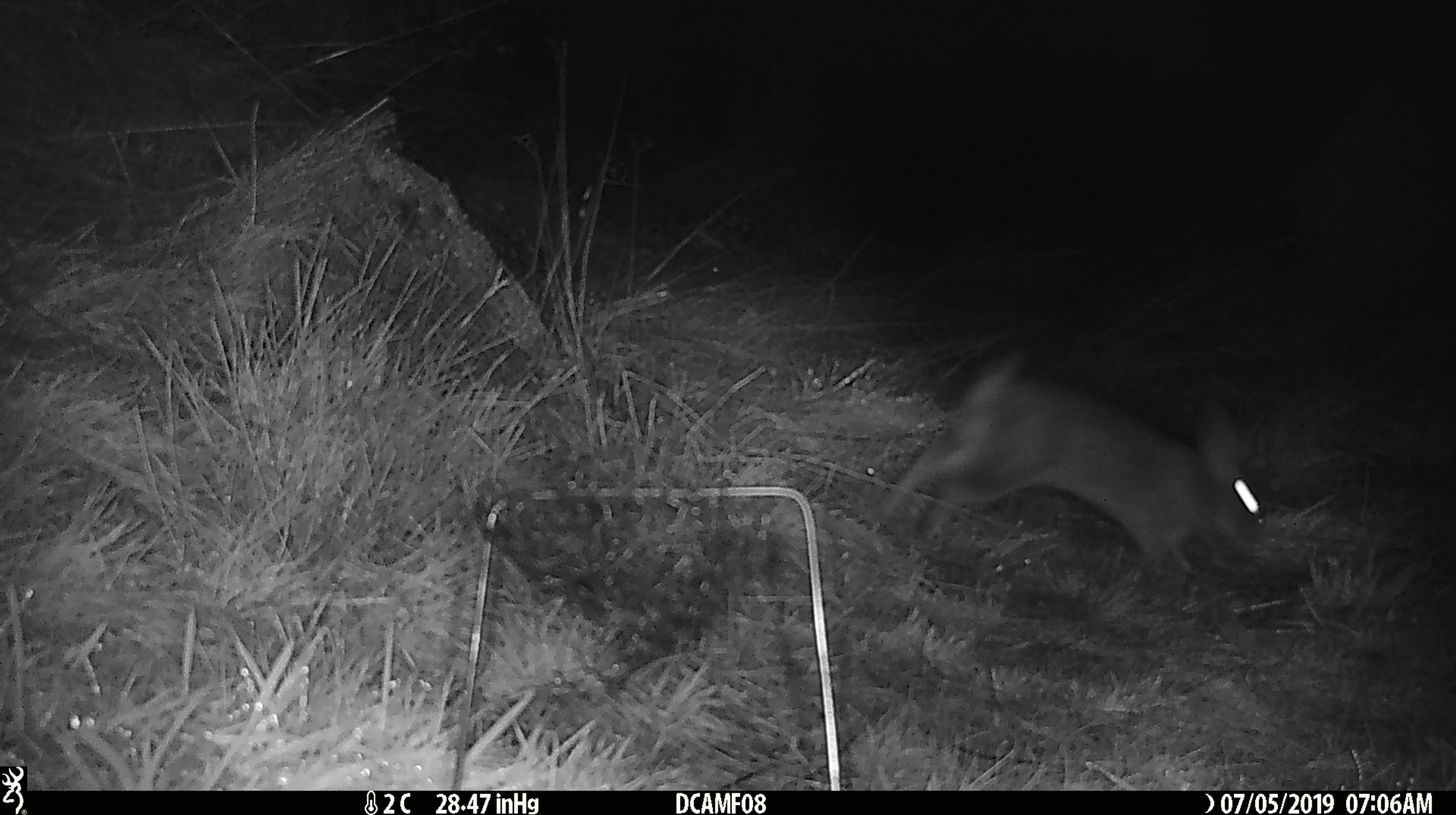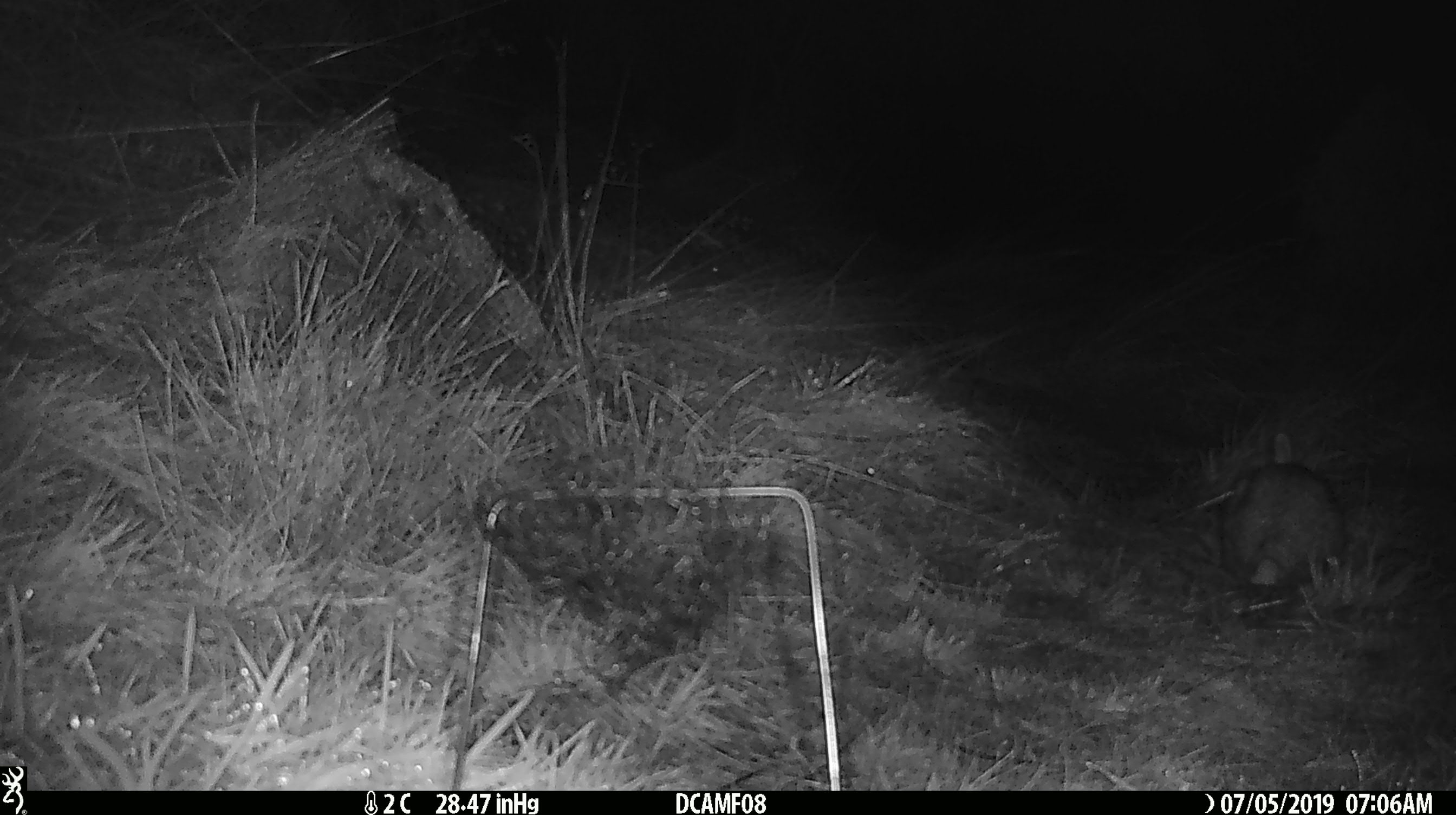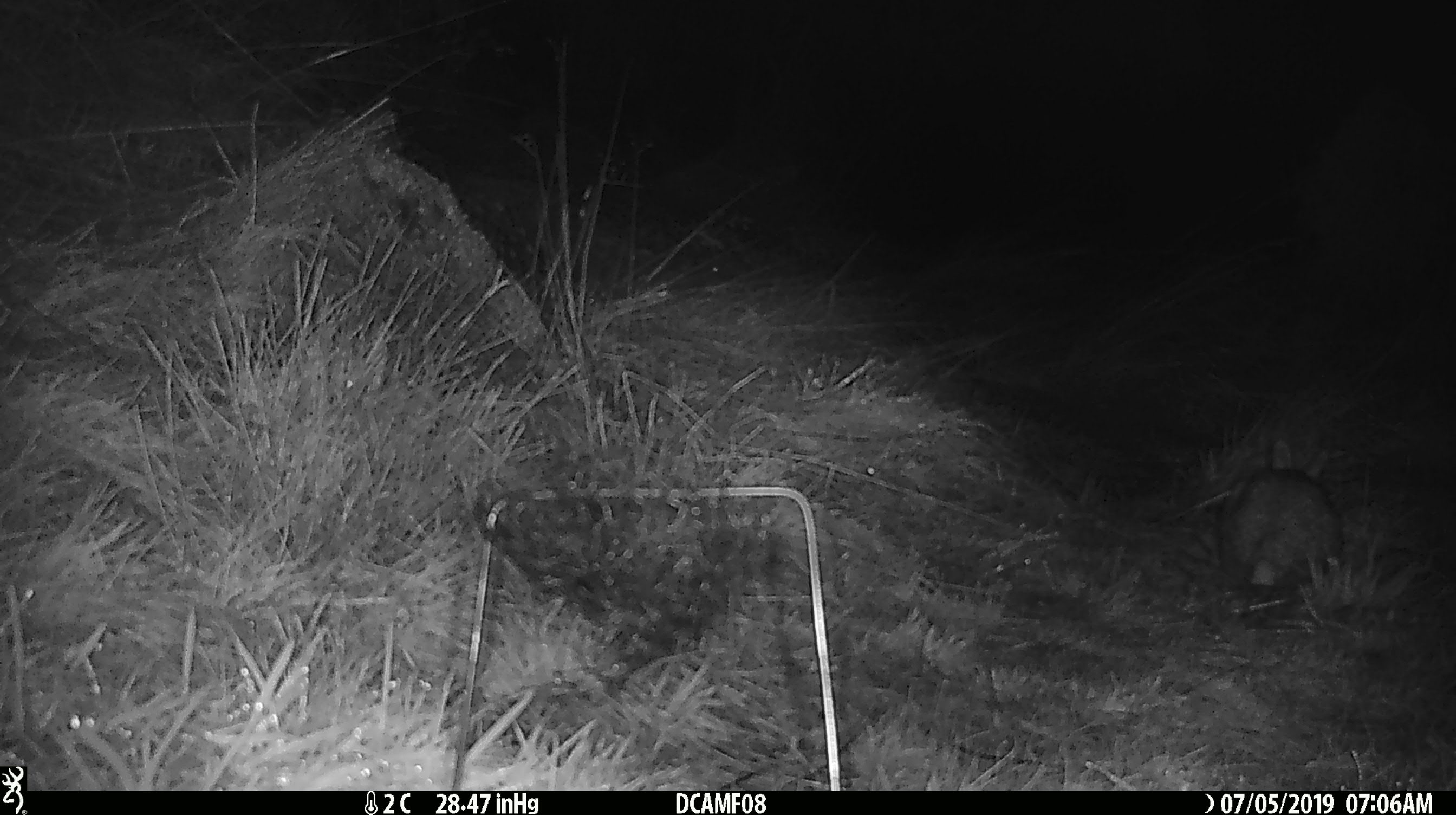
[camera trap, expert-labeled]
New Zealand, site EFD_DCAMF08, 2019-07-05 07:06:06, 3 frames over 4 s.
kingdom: Animalia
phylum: Chordata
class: Mammalia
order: Lagomorpha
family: Leporidae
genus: Oryctolagus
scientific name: Oryctolagus cuniculus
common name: european rabbit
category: rabbit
Rabbit (european rabbit) (Oryctolagus cuniculus).